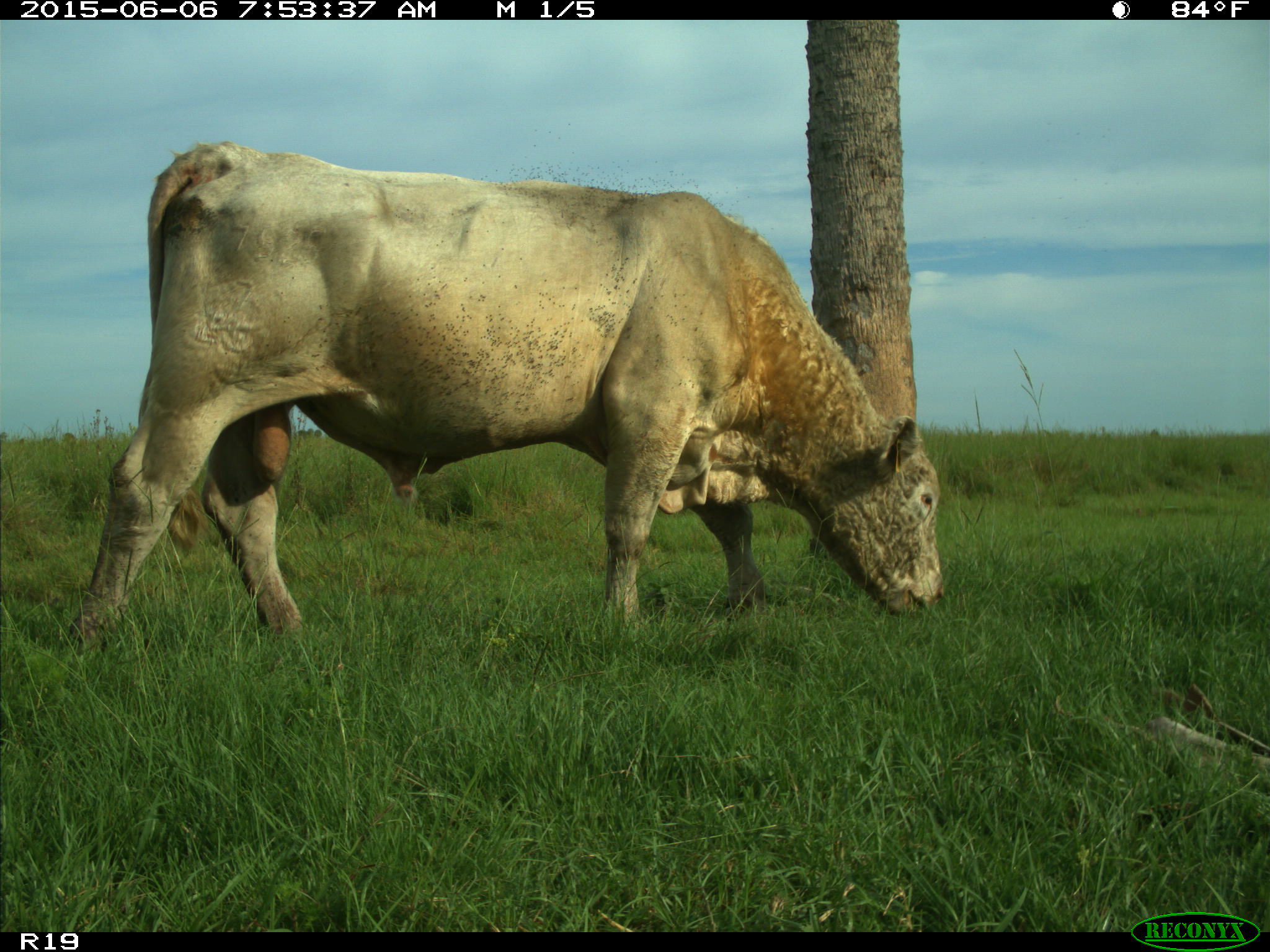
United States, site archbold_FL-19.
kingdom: Animalia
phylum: Chordata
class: Mammalia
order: Artiodactyla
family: Bovidae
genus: Bos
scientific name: Bos taurus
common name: domestic cow